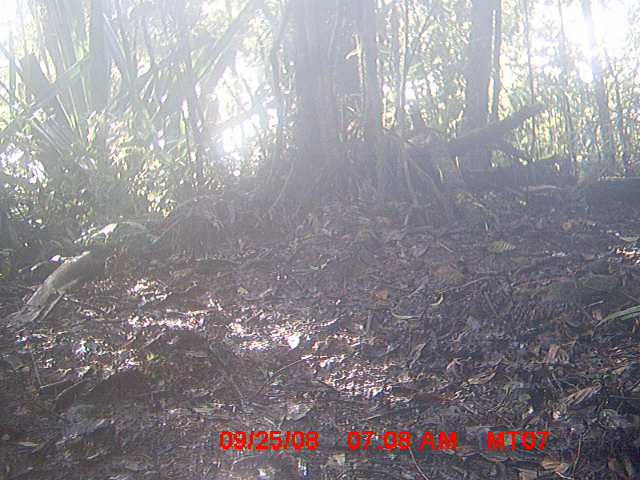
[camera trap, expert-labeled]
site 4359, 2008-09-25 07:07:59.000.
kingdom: Animalia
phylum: Chordata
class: Aves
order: Coraciiformes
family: Brachypteraciidae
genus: Brachypteracias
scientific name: Brachypteracias squamiger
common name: scaly ground-roller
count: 2